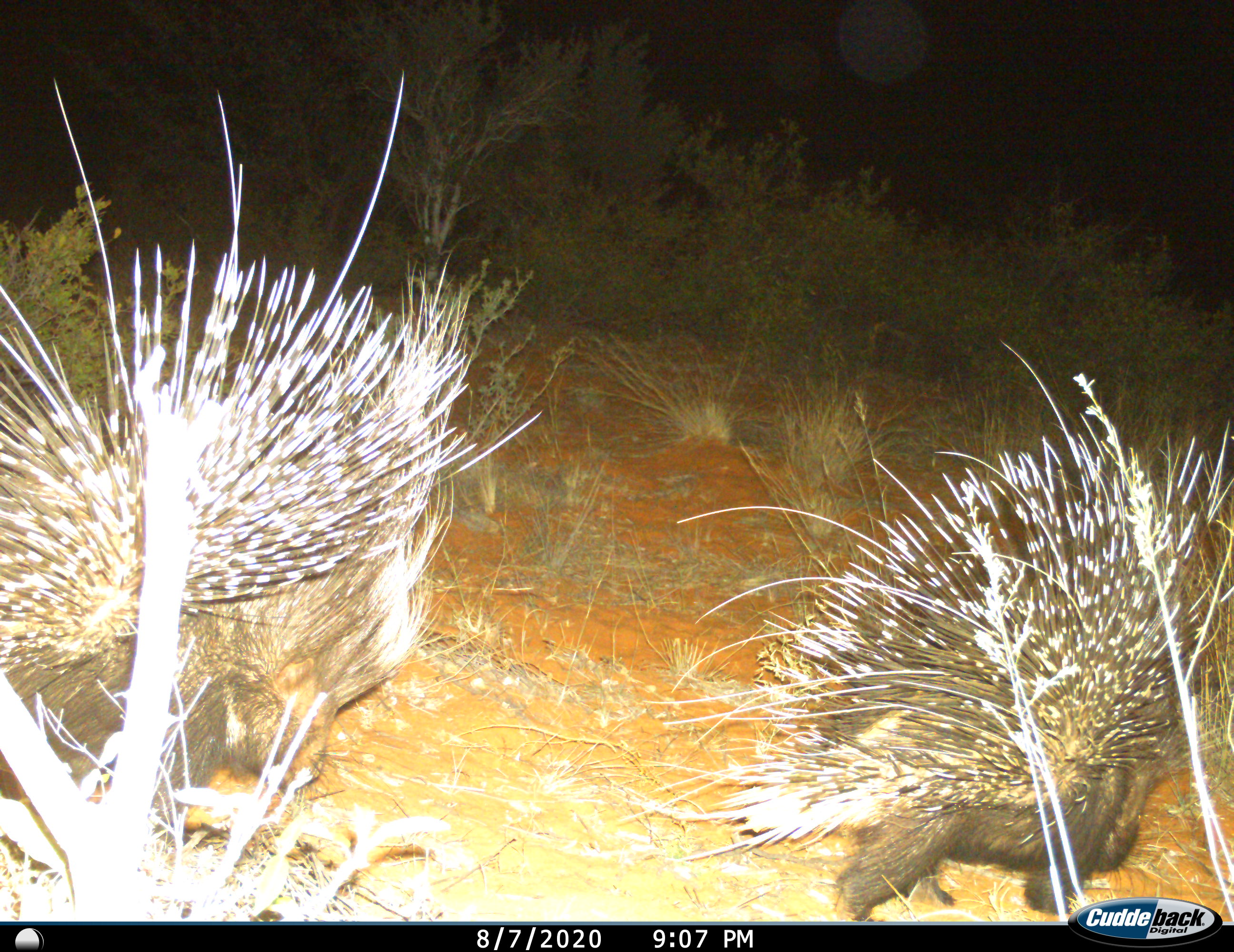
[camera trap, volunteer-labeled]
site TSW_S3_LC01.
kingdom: Animalia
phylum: Chordata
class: Mammalia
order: Rodentia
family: Hystricidae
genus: Hystrix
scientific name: Hystrix cristata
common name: crested porcupine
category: porcupine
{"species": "porcupine (crested porcupine) (Hystrix cristata)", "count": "2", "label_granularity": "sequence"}